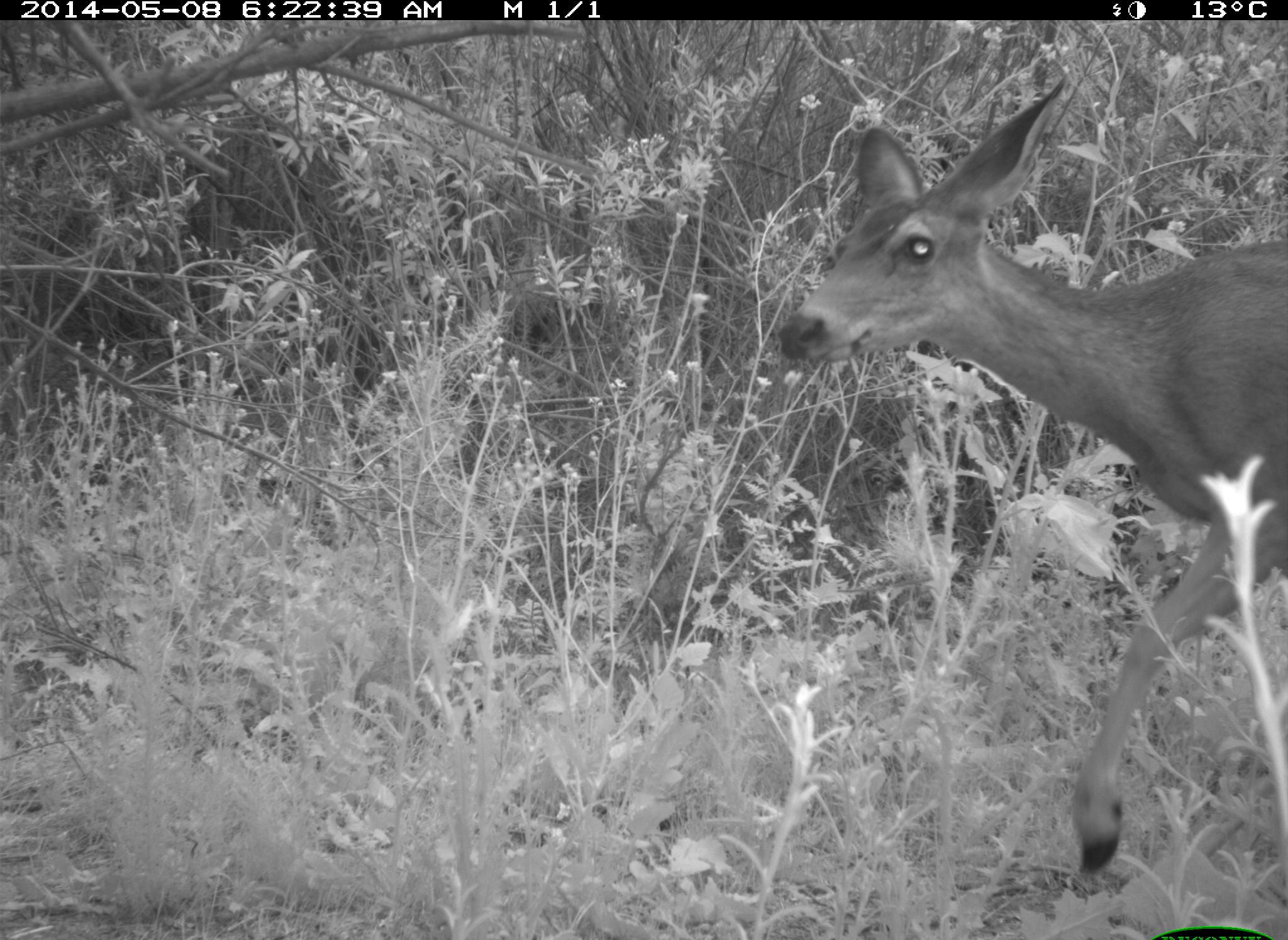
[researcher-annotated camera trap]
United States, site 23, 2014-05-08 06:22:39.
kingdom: Animalia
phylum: Chordata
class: Mammalia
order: Artiodactyla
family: Cervidae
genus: Odocoileus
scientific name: Odocoileus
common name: deer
Deer (Odocoileus).